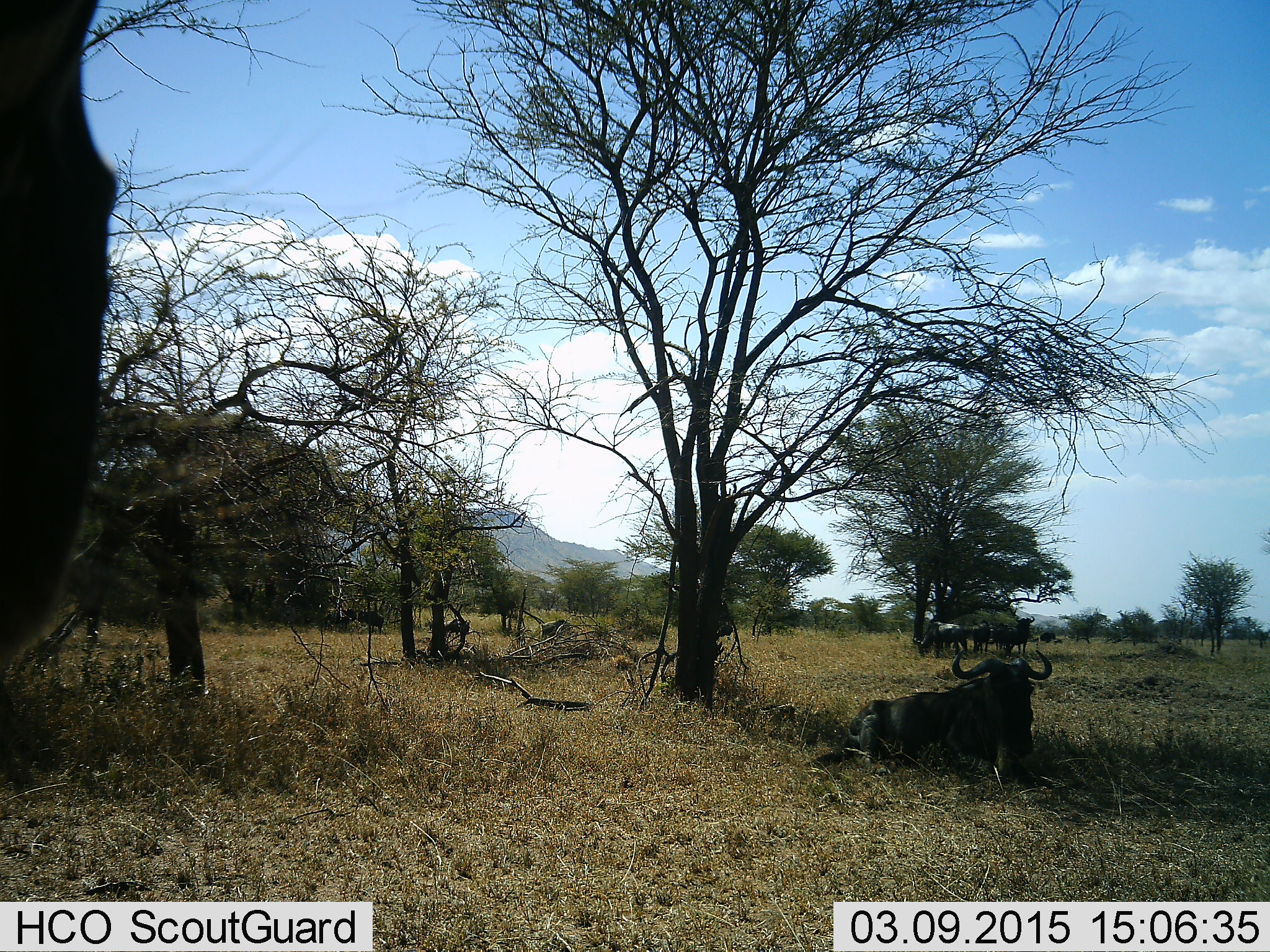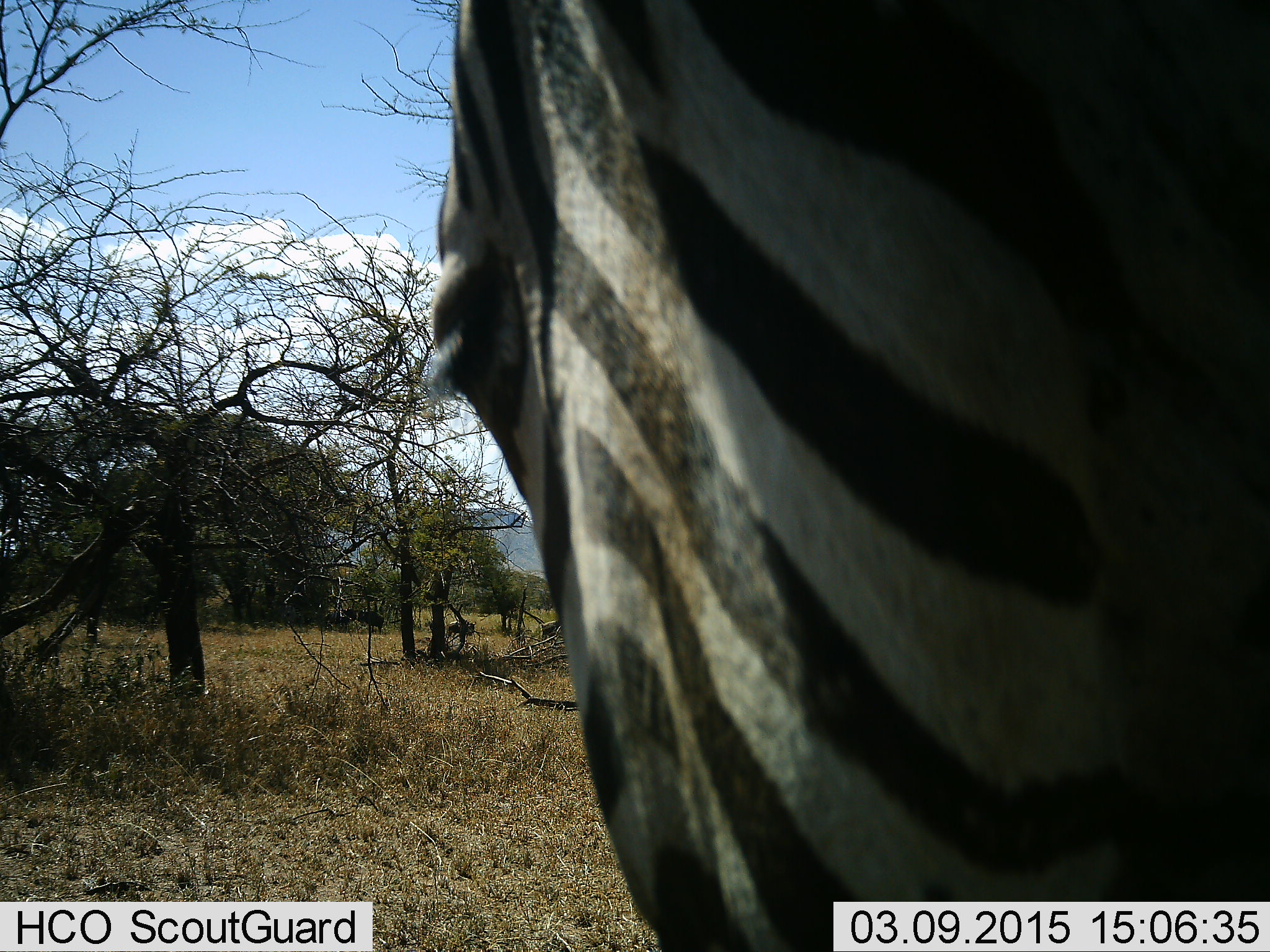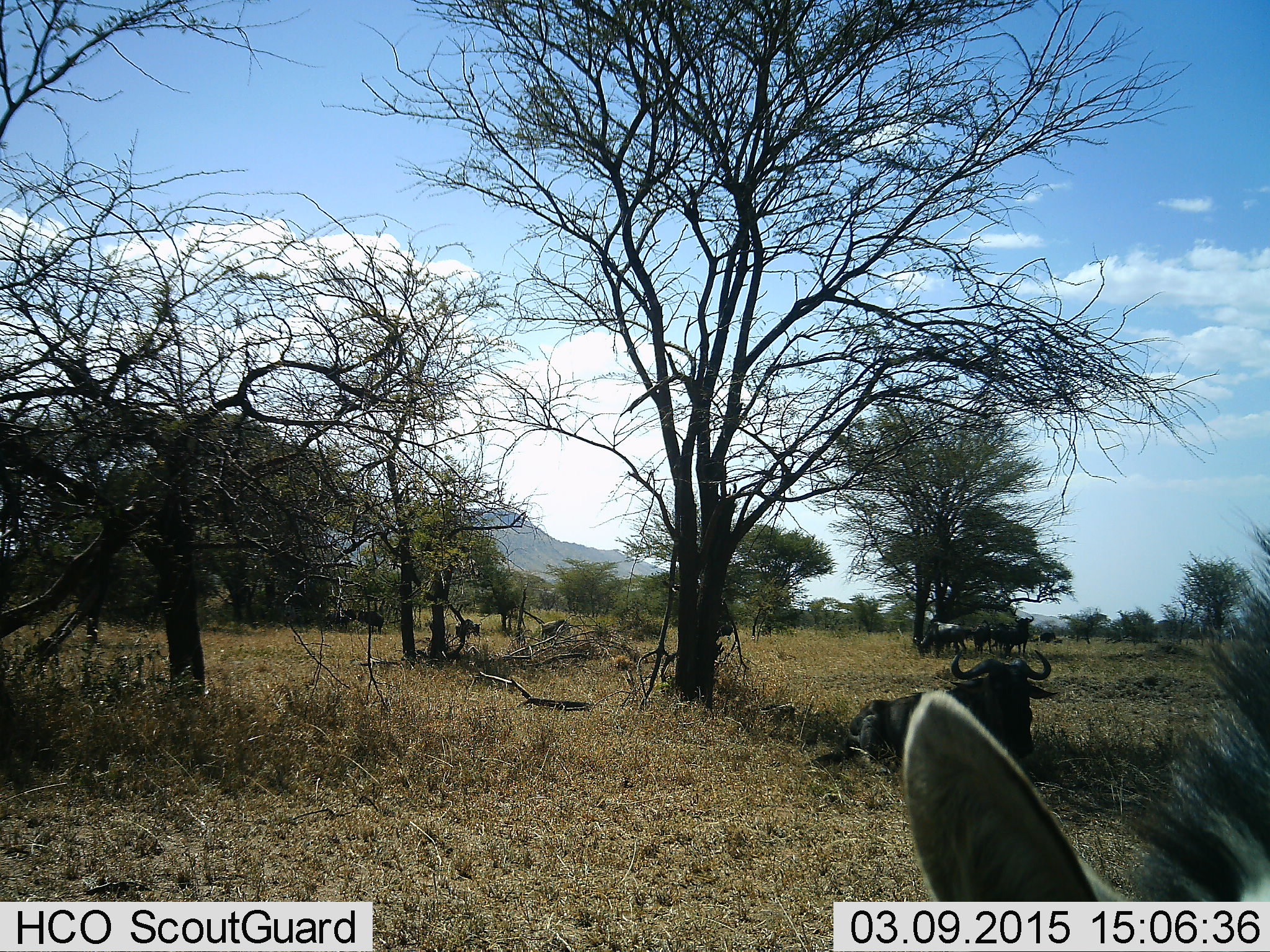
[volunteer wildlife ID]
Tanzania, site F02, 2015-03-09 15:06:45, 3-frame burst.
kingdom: Animalia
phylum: Chordata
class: Mammalia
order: Artiodactyla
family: Bovidae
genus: Connochaetes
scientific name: Connochaetes taurinus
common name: blue wildebeest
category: wildebeest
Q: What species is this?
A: Wildebeest (blue wildebeest) (Connochaetes taurinus).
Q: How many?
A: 4.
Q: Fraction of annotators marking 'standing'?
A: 40%.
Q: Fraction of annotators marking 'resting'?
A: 100%.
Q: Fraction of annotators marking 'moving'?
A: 10%.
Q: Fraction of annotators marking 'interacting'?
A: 0%.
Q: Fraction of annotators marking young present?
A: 0%.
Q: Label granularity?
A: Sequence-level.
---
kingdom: Animalia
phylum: Chordata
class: Mammalia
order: Perissodactyla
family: Equidae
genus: Equus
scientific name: Equus quagga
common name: plains zebra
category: zebra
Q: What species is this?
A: Zebra (plains zebra) (Equus quagga).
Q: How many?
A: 1.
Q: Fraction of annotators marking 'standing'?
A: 56%.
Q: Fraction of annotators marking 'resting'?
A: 0%.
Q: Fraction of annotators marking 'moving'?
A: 19%.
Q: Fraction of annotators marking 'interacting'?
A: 0%.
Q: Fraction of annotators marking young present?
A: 0%.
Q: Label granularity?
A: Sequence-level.